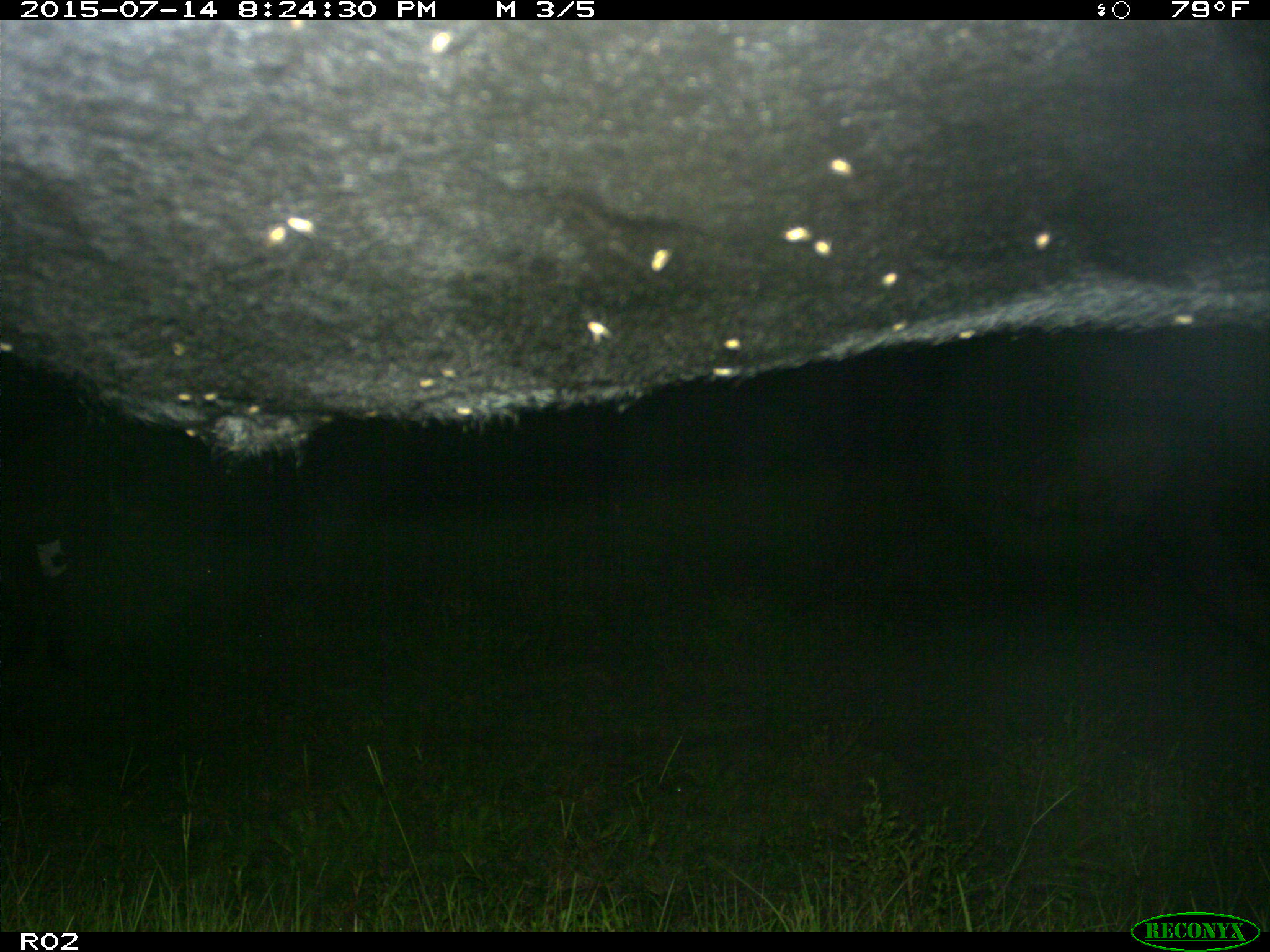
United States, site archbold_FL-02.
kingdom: Animalia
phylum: Chordata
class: Mammalia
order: Artiodactyla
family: Bovidae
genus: Bos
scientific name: Bos taurus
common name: domestic cow